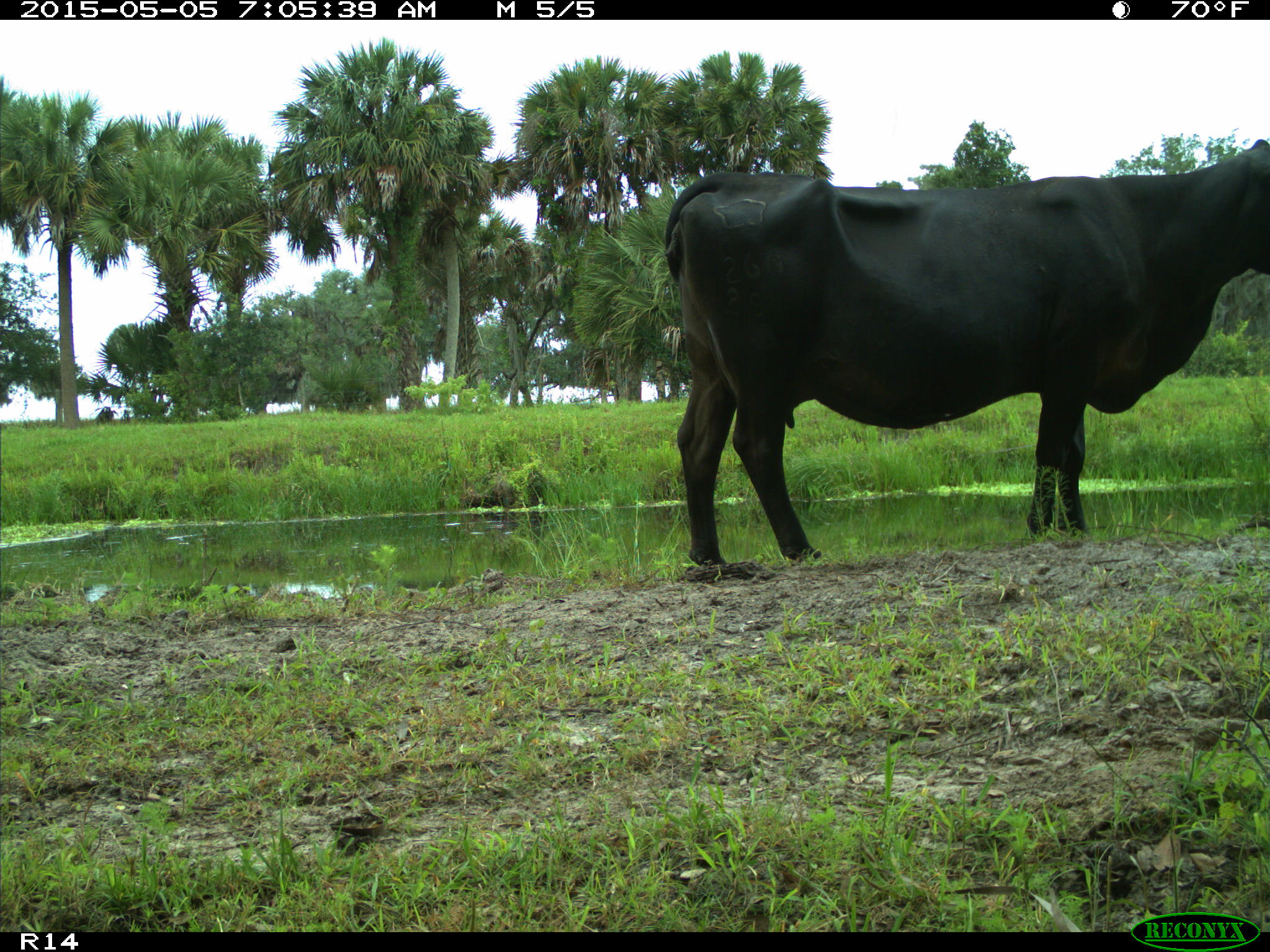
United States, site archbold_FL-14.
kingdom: Animalia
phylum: Chordata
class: Mammalia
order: Artiodactyla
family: Bovidae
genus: Bos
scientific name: Bos taurus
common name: domestic cow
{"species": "Bos taurus (domestic cow)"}